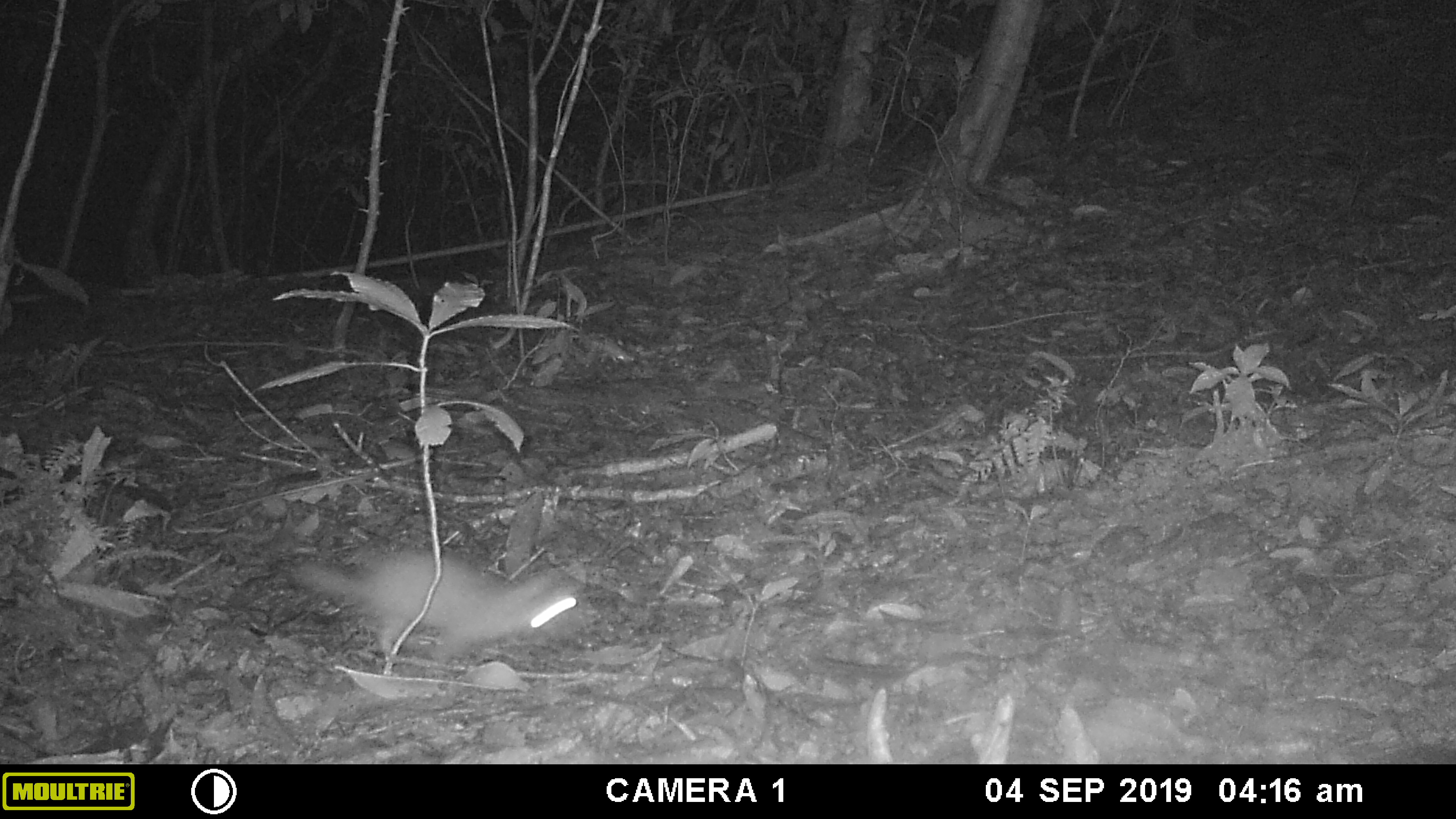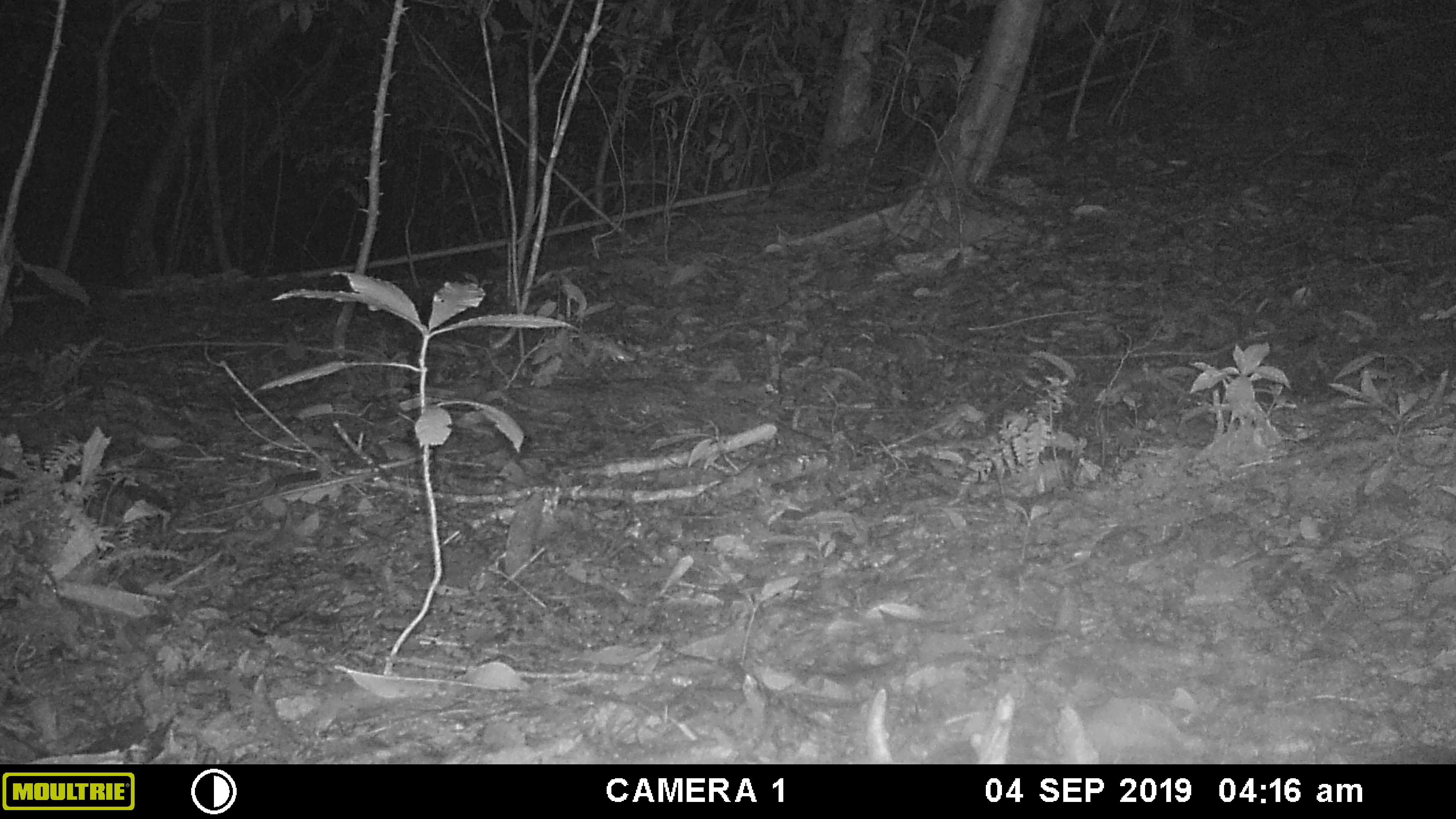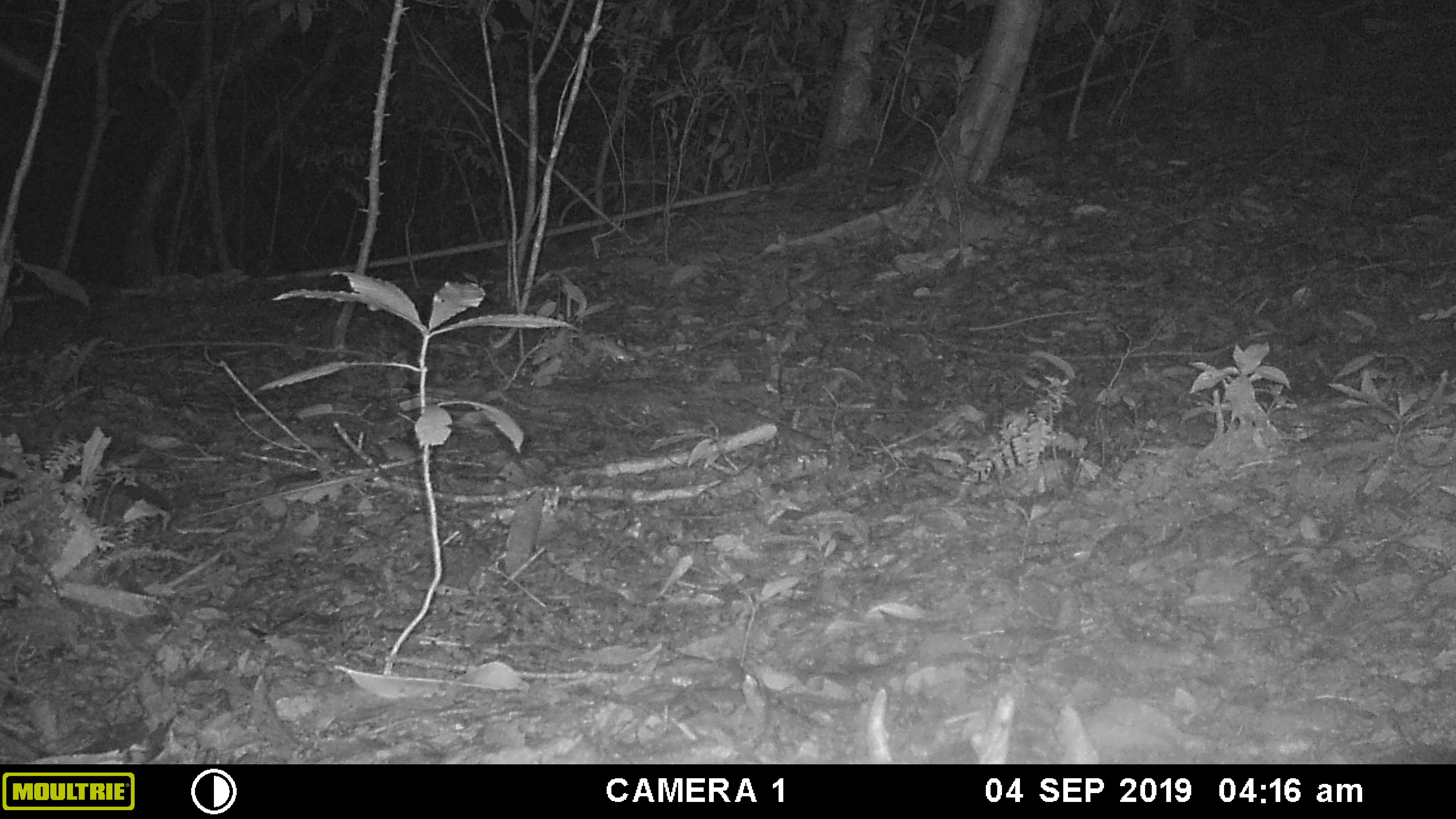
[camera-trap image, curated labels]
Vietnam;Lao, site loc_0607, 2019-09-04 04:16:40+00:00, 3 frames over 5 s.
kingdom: Animalia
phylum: Chordata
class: Mammalia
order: Carnivora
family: Mustelidae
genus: Melogale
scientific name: Melogale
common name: ferret badger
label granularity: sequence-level